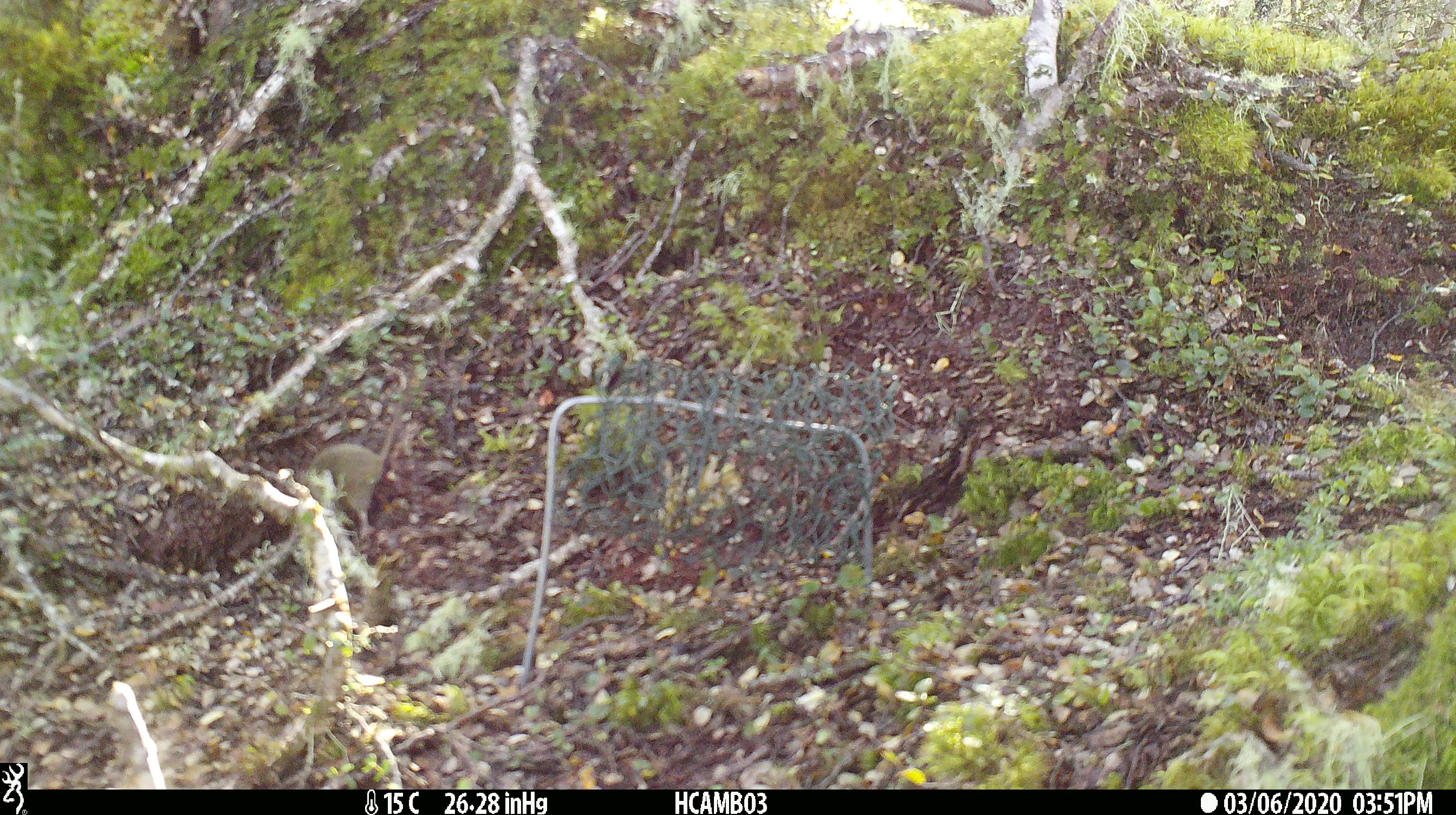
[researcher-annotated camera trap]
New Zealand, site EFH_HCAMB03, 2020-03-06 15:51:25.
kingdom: Animalia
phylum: Chordata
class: Mammalia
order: Rodentia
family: Muridae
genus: Mus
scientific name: Mus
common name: mouse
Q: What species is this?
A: Mouse (Mus).